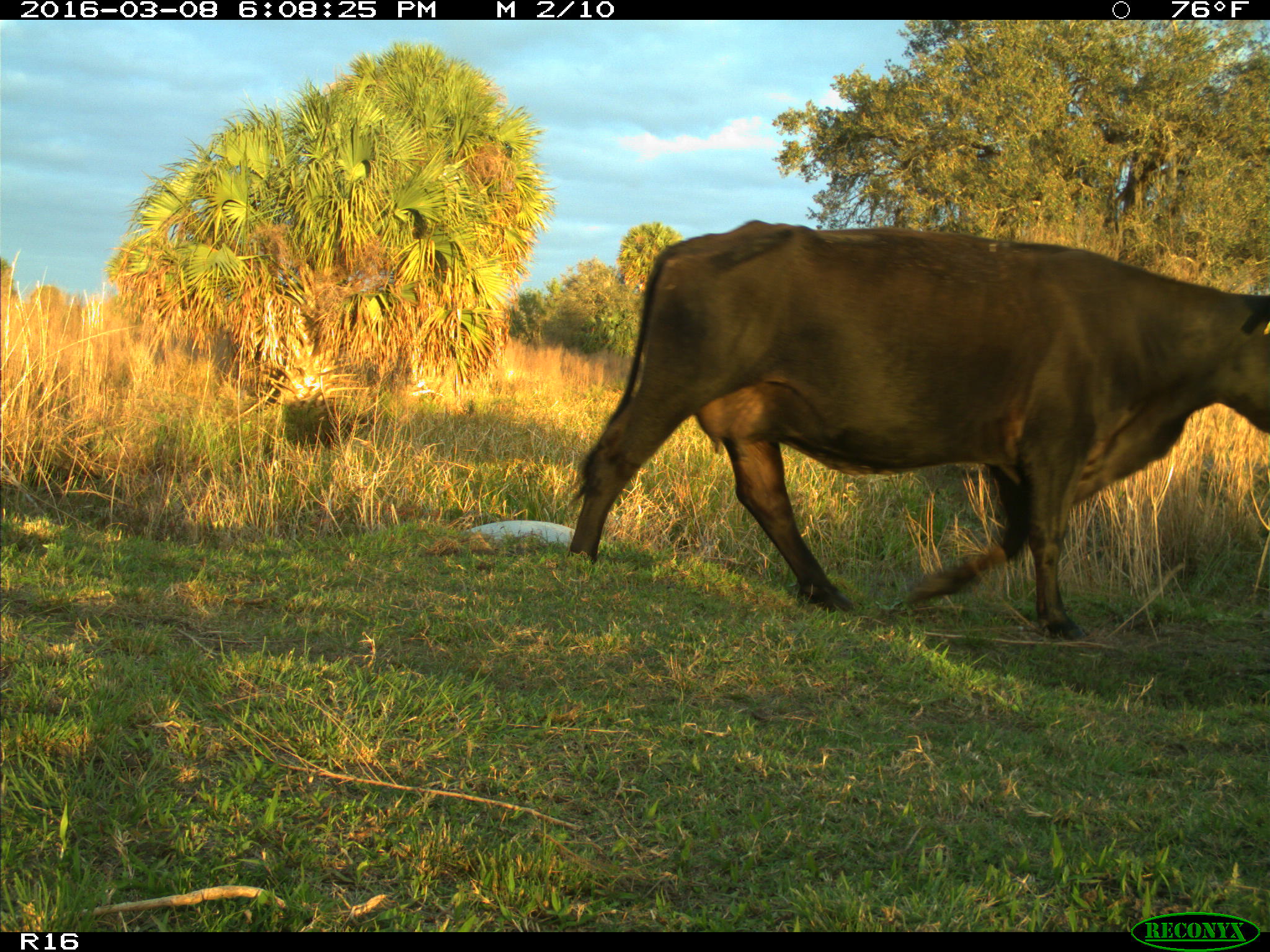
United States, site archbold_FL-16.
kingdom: Animalia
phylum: Chordata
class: Mammalia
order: Artiodactyla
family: Bovidae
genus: Bos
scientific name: Bos taurus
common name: domestic cow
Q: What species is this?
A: Bos taurus (domestic cow).